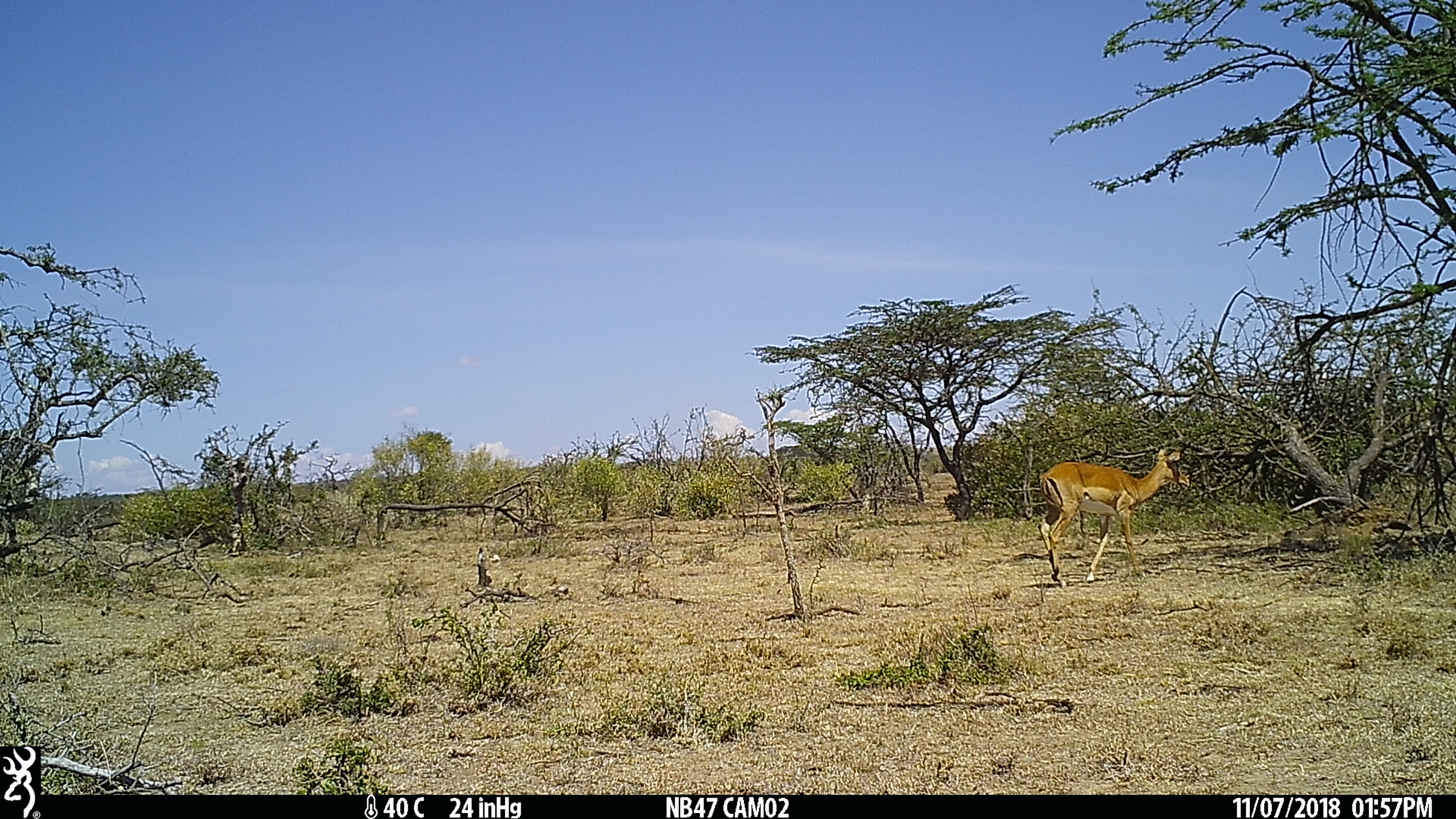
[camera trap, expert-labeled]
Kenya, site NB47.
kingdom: Animalia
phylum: Chordata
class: Mammalia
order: Artiodactyla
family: Bovidae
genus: Aepyceros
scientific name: Aepyceros melampus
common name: impala